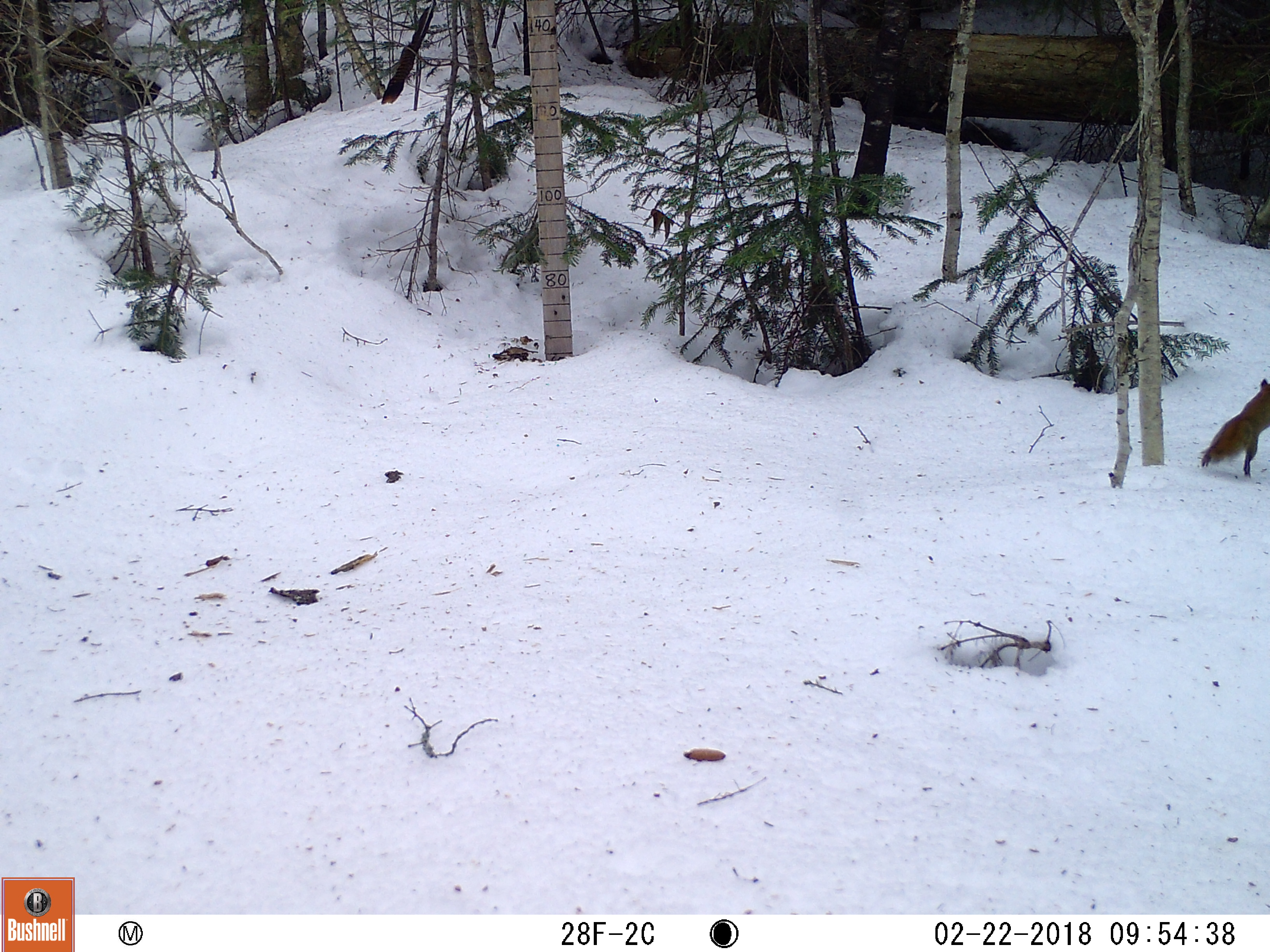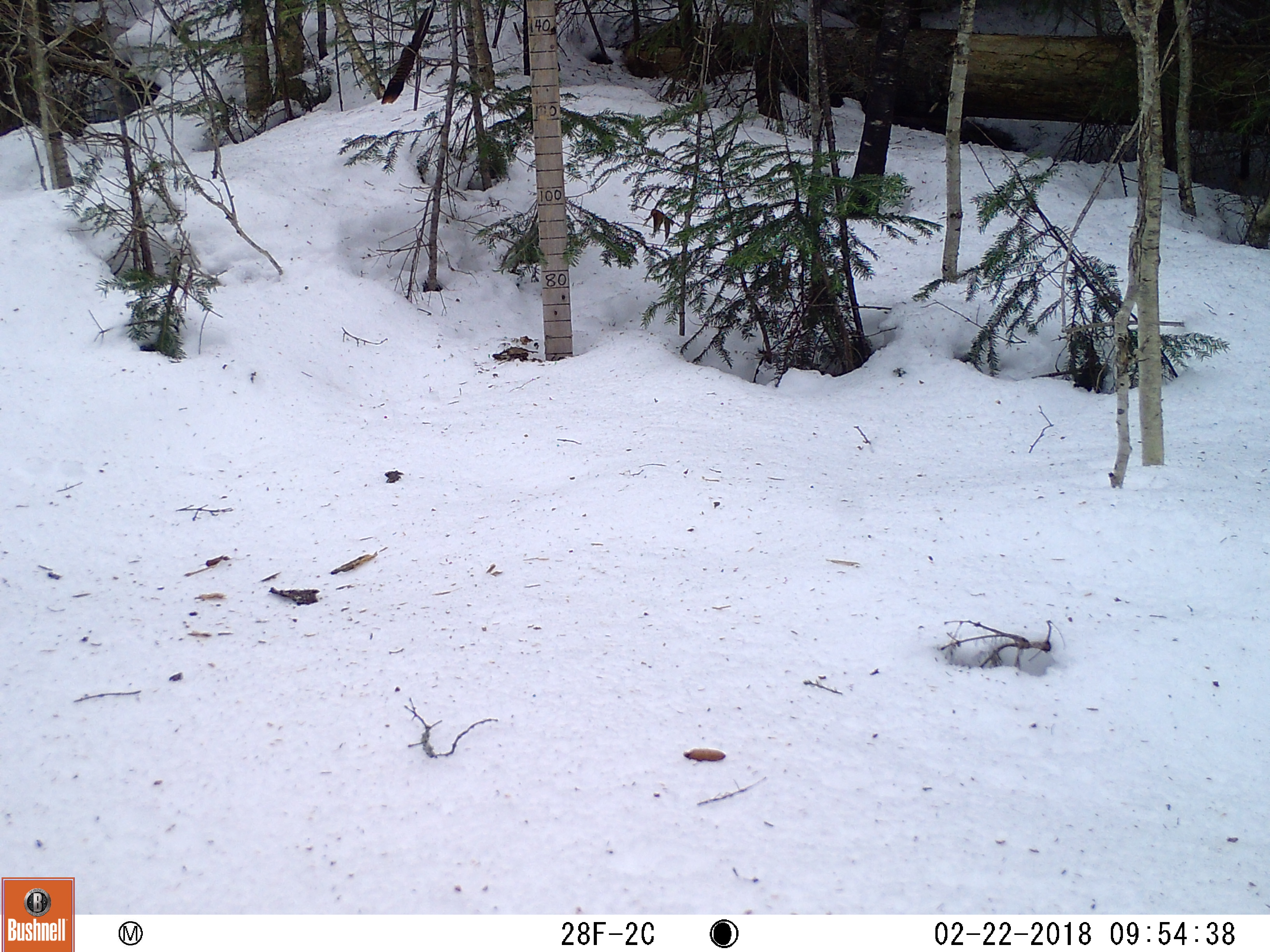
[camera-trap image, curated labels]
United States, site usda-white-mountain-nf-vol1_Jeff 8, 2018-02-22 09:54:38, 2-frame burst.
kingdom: Animalia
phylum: Chordata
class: Mammalia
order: Rodentia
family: Sciuridae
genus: Tamiasciurus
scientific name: Tamiasciurus hudsonicus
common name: red squirrel